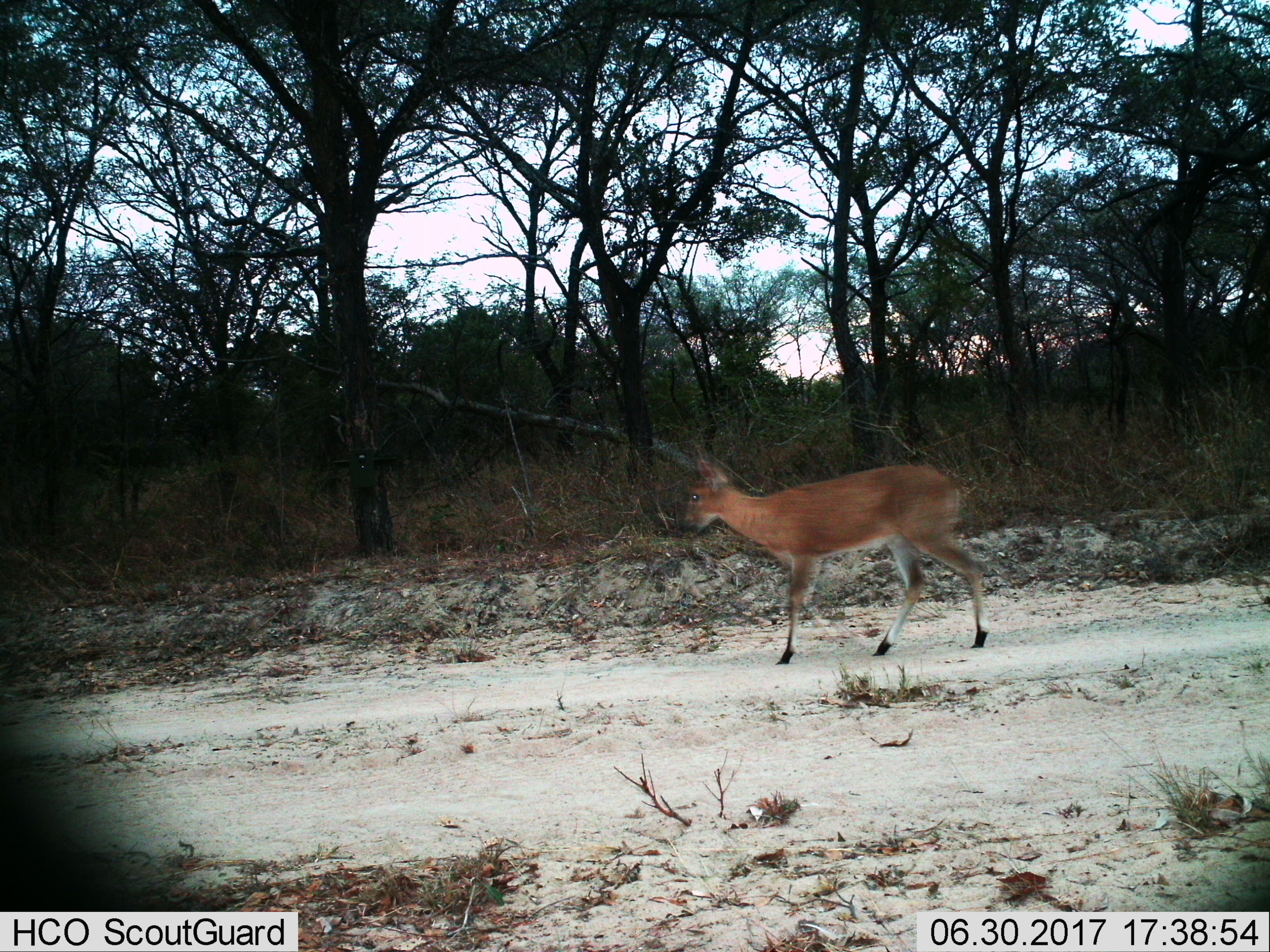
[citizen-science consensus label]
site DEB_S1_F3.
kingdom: Animalia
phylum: Chordata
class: Mammalia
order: Artiodactyla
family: Bovidae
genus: Sylvicapra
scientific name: Sylvicapra grimmia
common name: common duiker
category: duikercommongrey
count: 1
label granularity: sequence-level